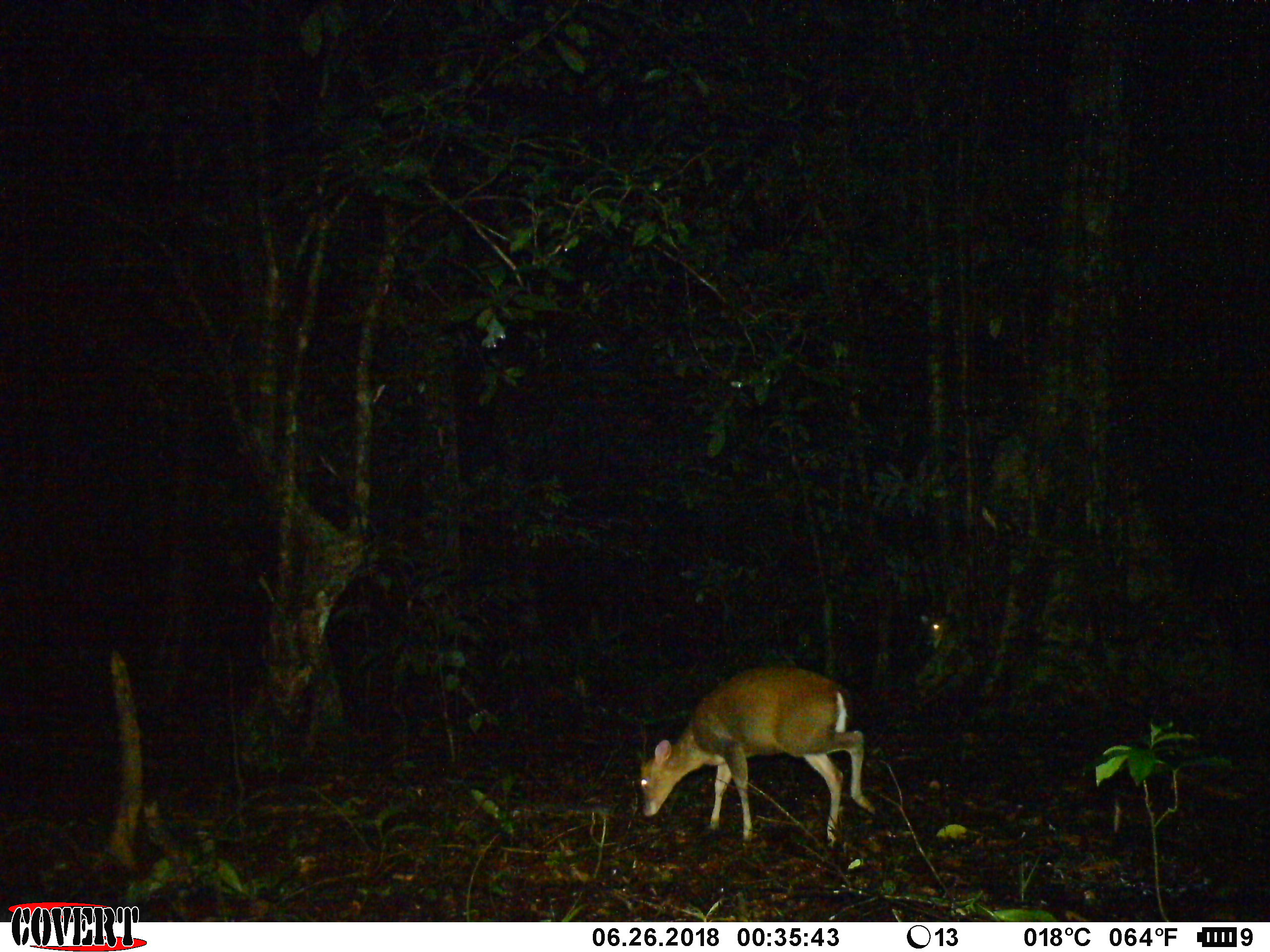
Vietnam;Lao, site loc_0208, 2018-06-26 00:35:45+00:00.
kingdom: Animalia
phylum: Chordata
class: Mammalia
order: Artiodactyla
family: Cervidae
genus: Muntiacus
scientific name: Muntiacus rooseveltorum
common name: roosevelt's muntjac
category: roosevelts muntjac group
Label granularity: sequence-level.